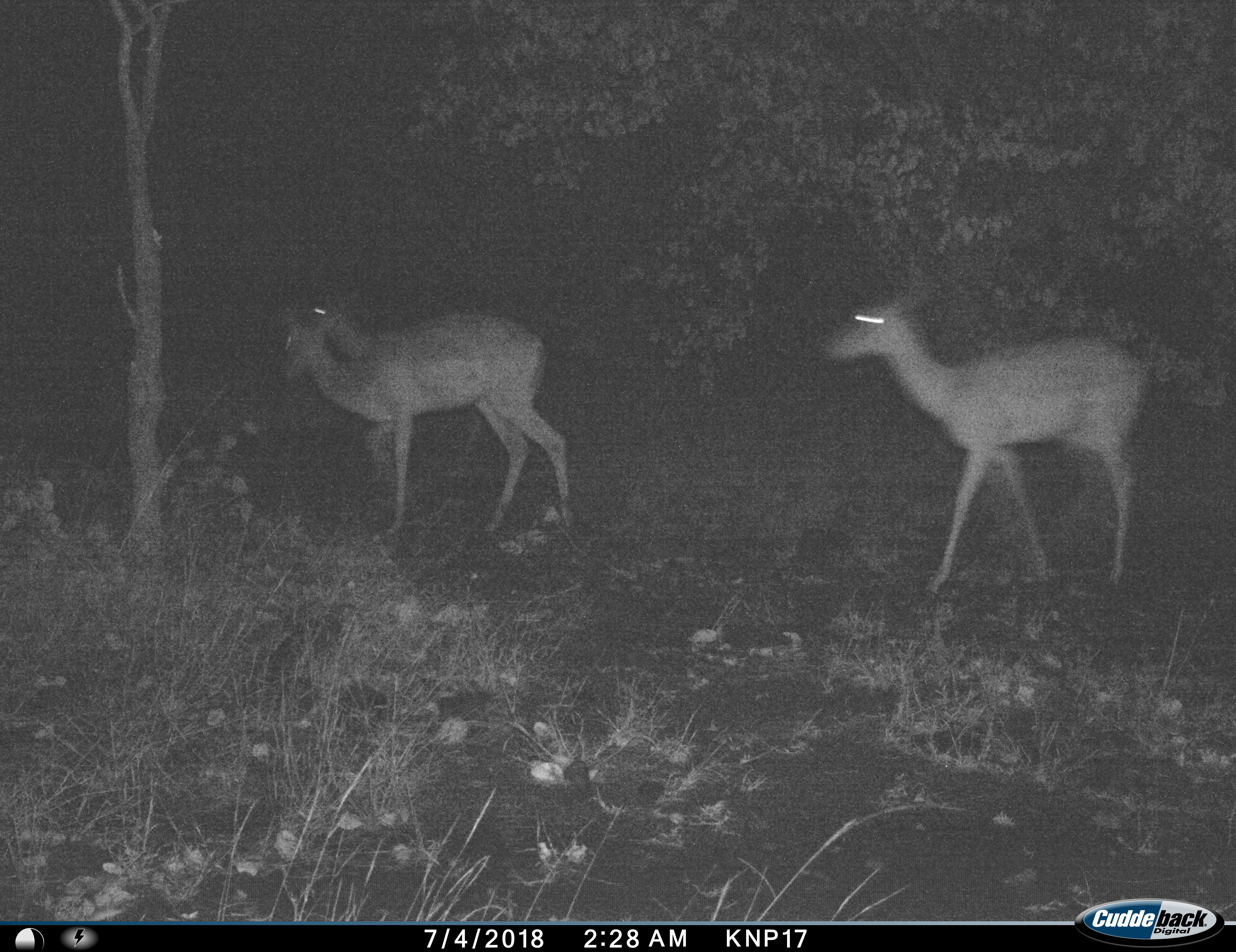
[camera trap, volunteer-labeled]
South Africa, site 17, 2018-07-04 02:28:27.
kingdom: Animalia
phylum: Chordata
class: Mammalia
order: Artiodactyla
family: Bovidae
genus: Aepyceros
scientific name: Aepyceros melampus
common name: impala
Impala (Aepyceros melampus), count 3. Behavior (volunteer vote fractions): standing 11%, resting 0%, moving 100%, interacting 0%. Young present (vote fraction): 0%. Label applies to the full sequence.